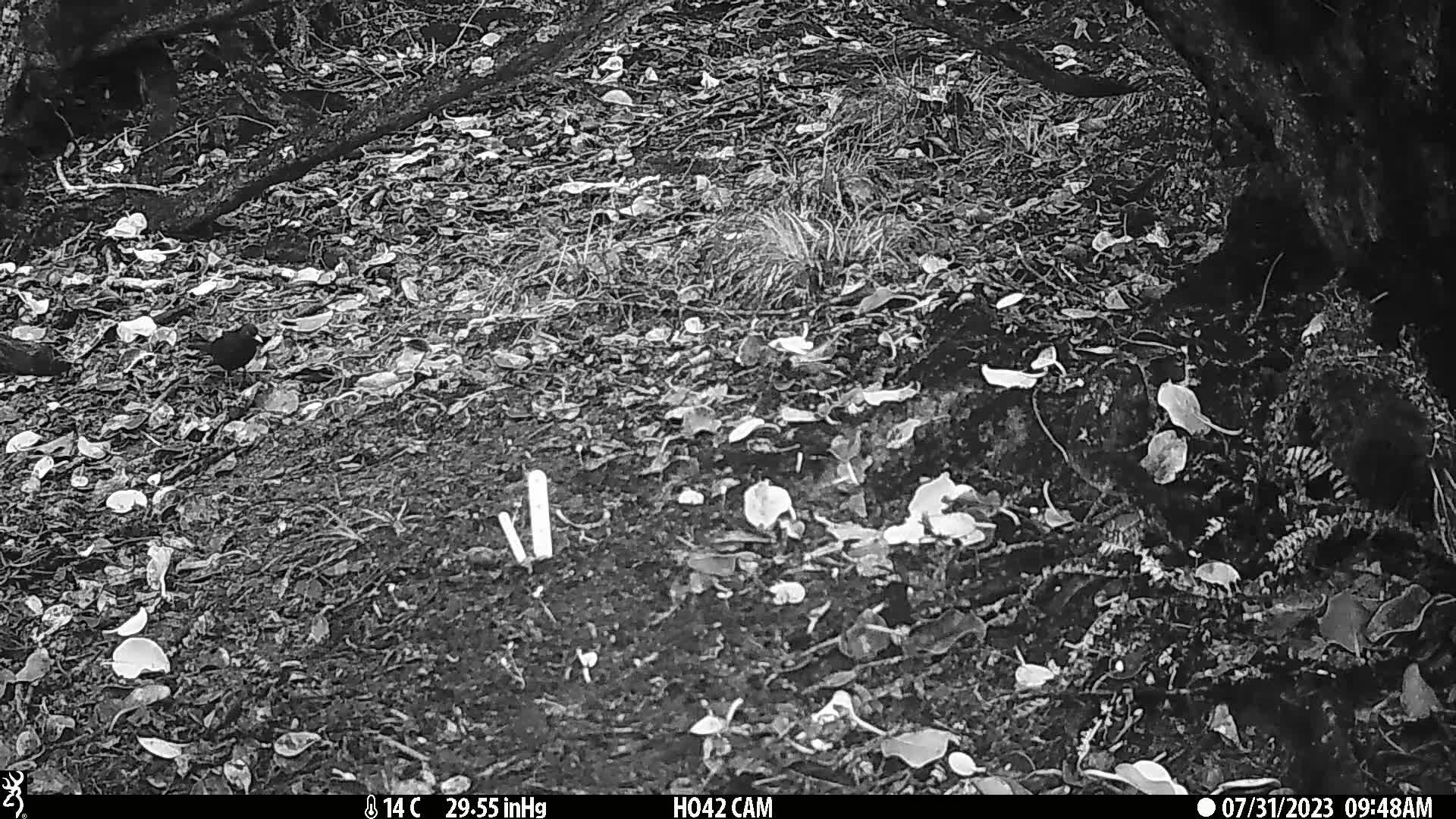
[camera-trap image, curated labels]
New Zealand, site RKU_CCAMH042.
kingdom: Animalia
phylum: Chordata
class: Aves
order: Passeriformes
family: Turdidae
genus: Turdus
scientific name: Turdus merula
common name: eurasian blackbird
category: blackbird